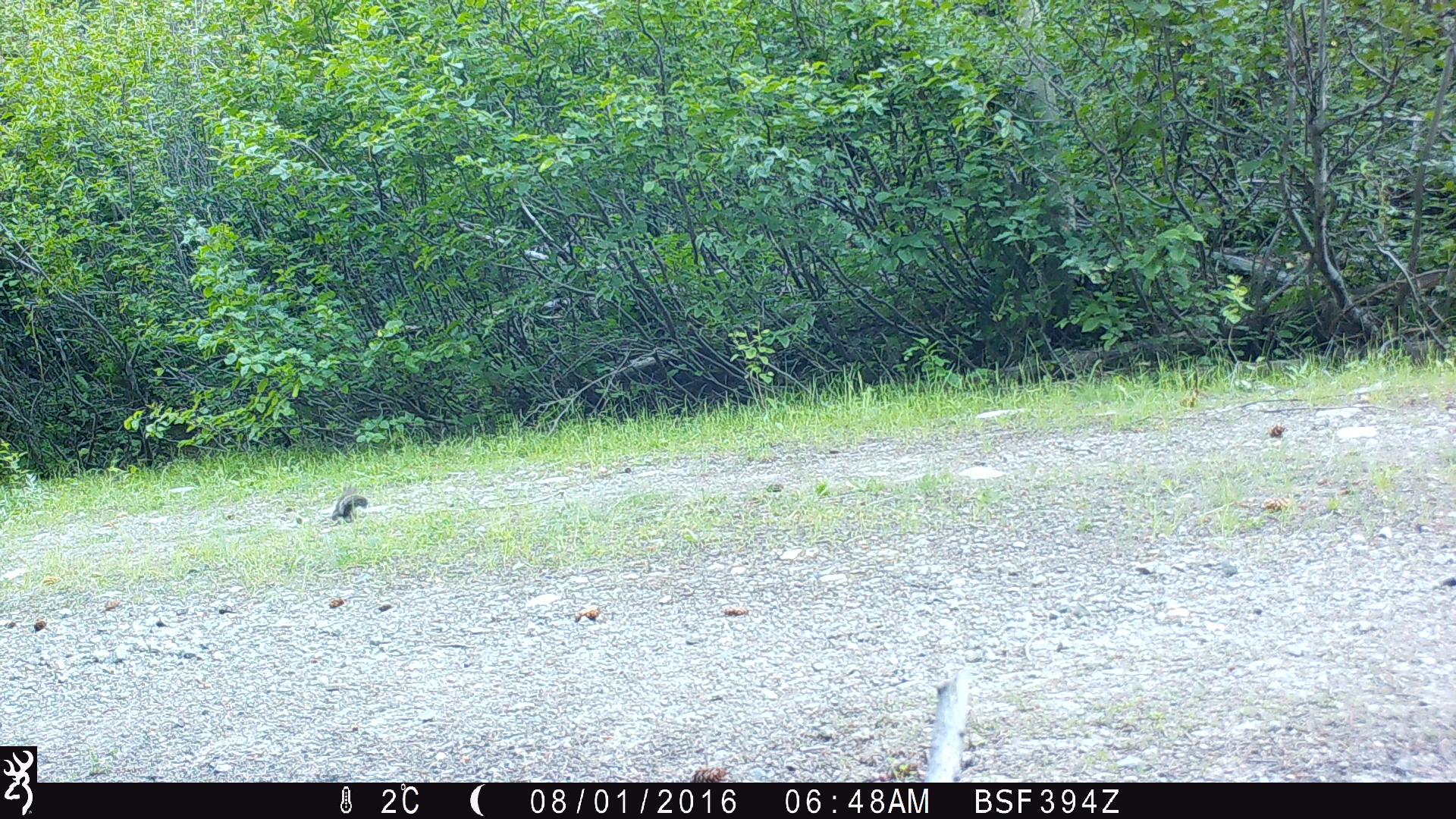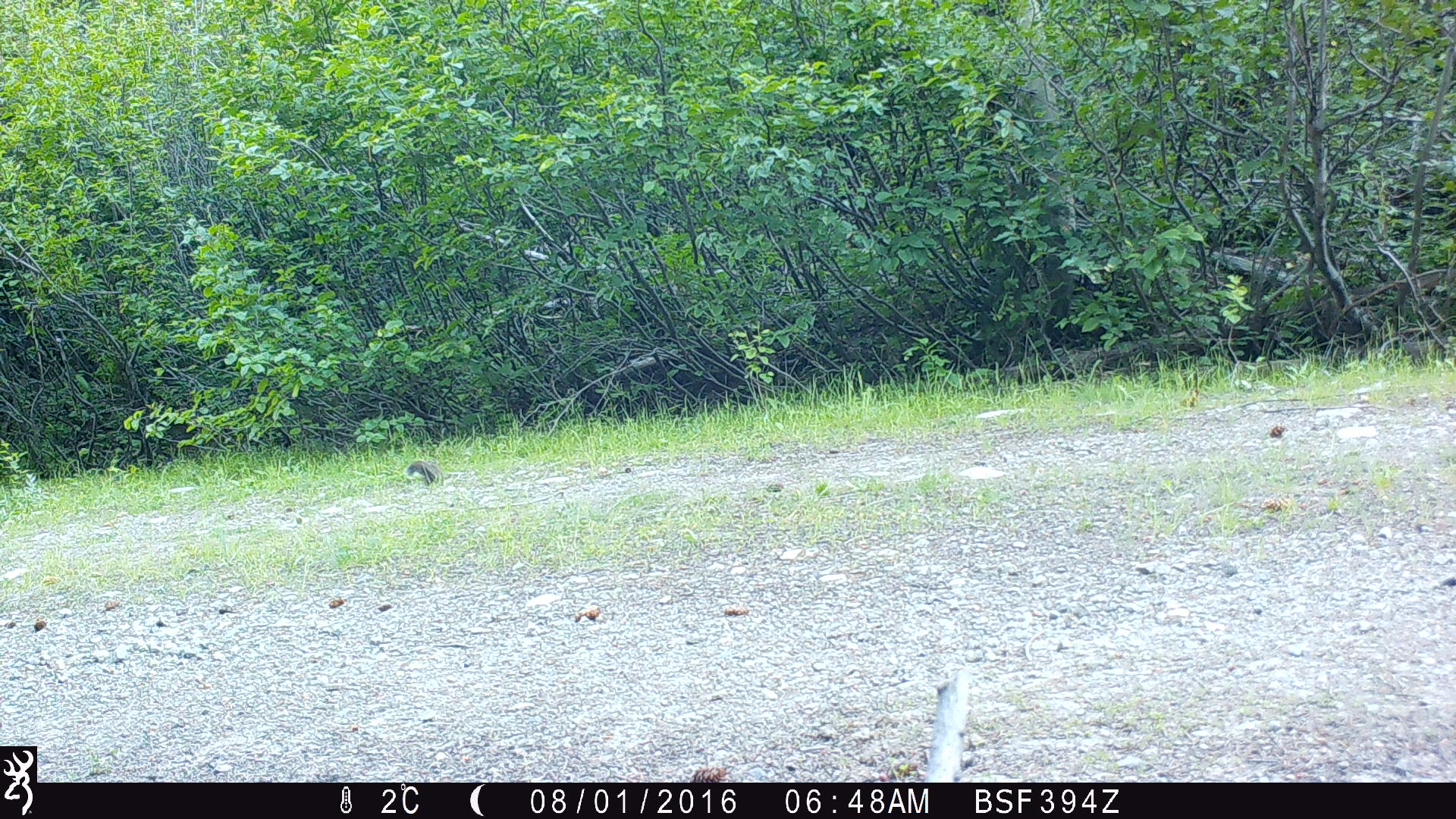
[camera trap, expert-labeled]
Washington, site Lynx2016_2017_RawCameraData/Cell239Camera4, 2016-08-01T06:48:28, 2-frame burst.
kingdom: Animalia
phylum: Chordata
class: Mammalia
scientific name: Mammalia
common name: small mammal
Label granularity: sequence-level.